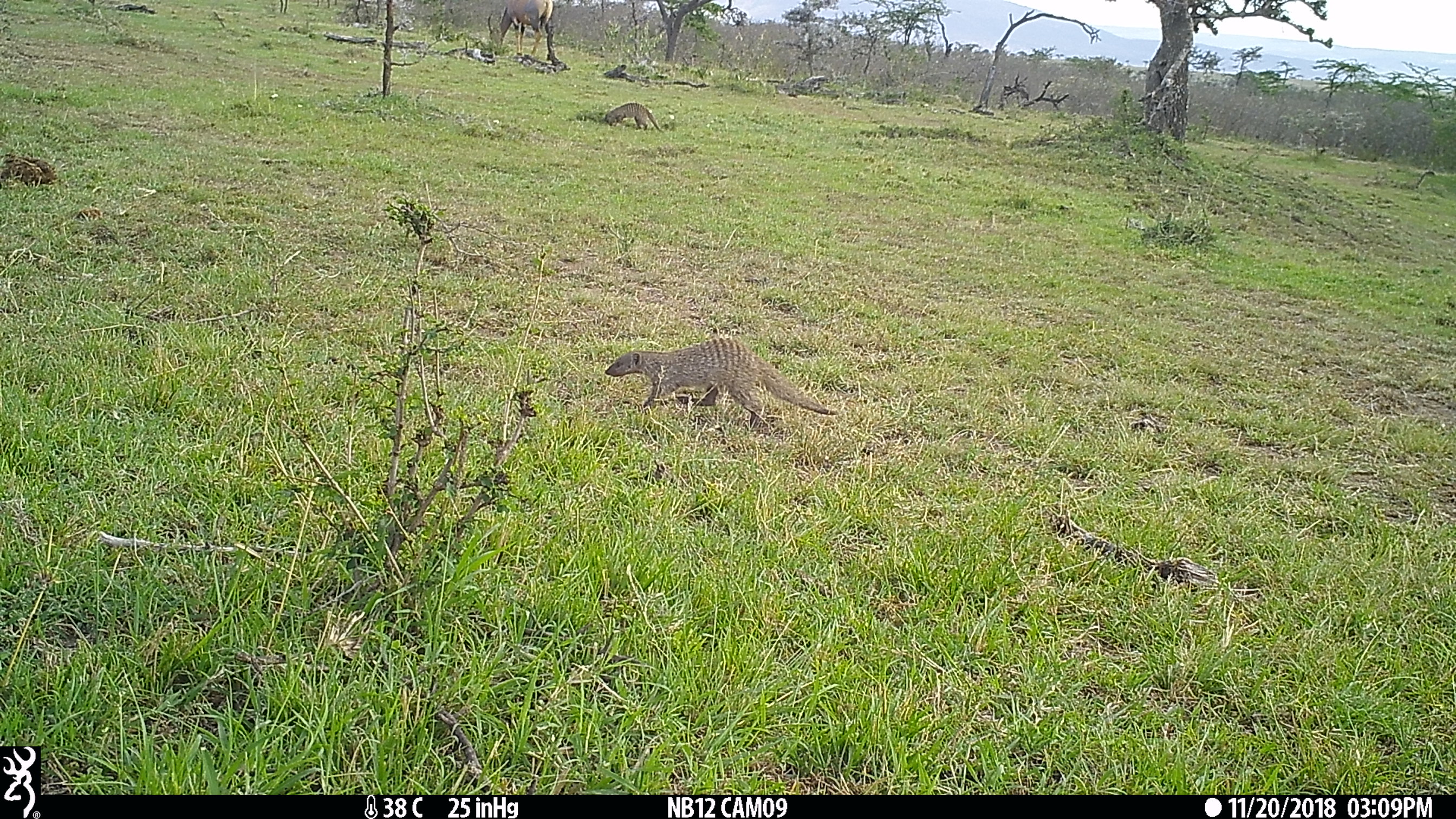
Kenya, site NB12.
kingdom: Animalia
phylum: Chordata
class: Mammalia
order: Carnivora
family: Herpestidae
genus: Mungos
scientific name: Mungos mungo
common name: banded mongoose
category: mongoose banded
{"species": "mongoose banded (banded mongoose) (Mungos mungo)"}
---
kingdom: Animalia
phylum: Chordata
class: Mammalia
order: Artiodactyla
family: Bovidae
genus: Damaliscus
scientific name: Damaliscus lunatus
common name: topi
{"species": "topi (Damaliscus lunatus)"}